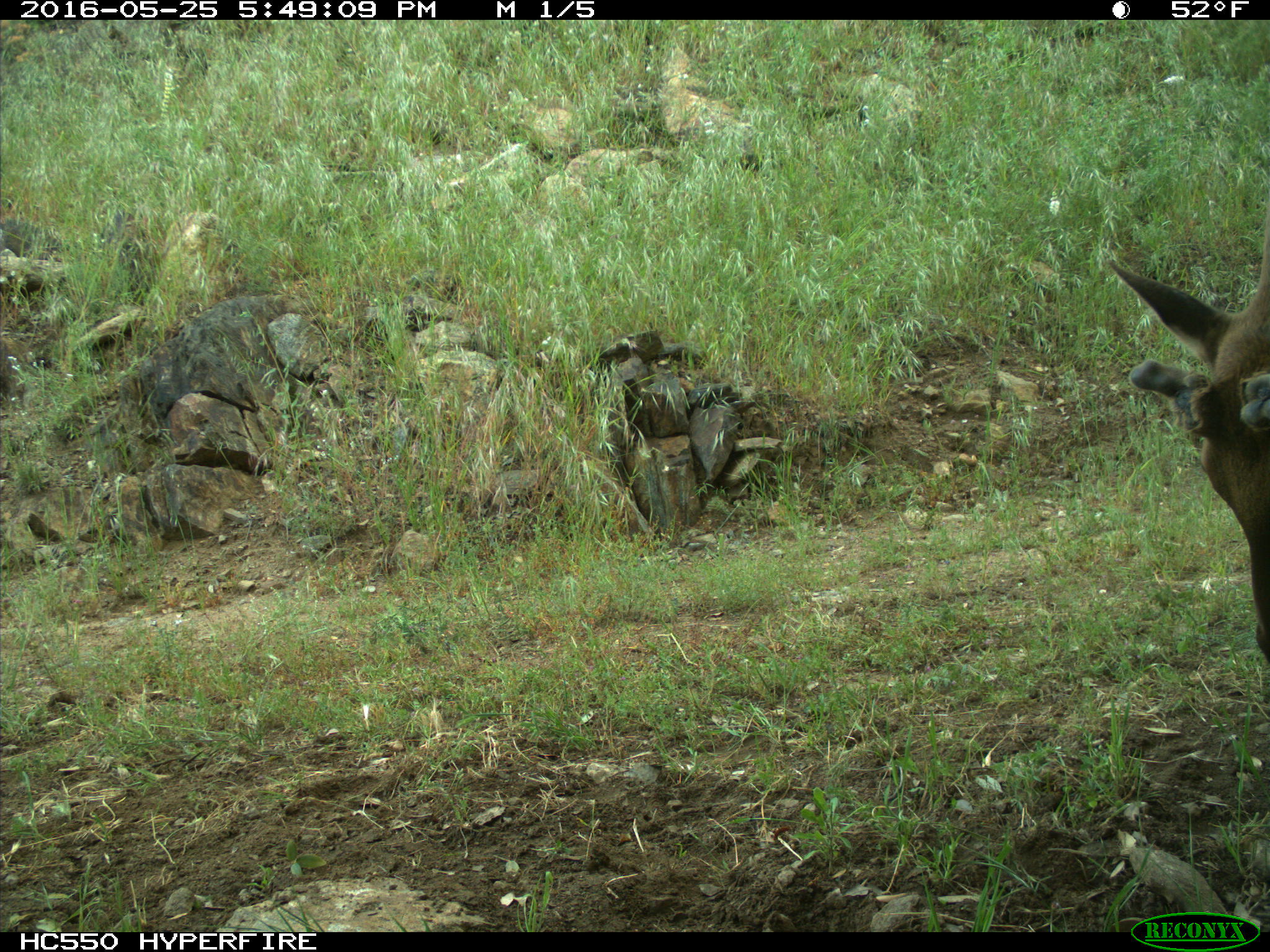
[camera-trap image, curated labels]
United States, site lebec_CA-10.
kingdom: Animalia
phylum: Chordata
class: Mammalia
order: Artiodactyla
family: Cervidae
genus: Cervus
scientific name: Cervus canadensis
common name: elk